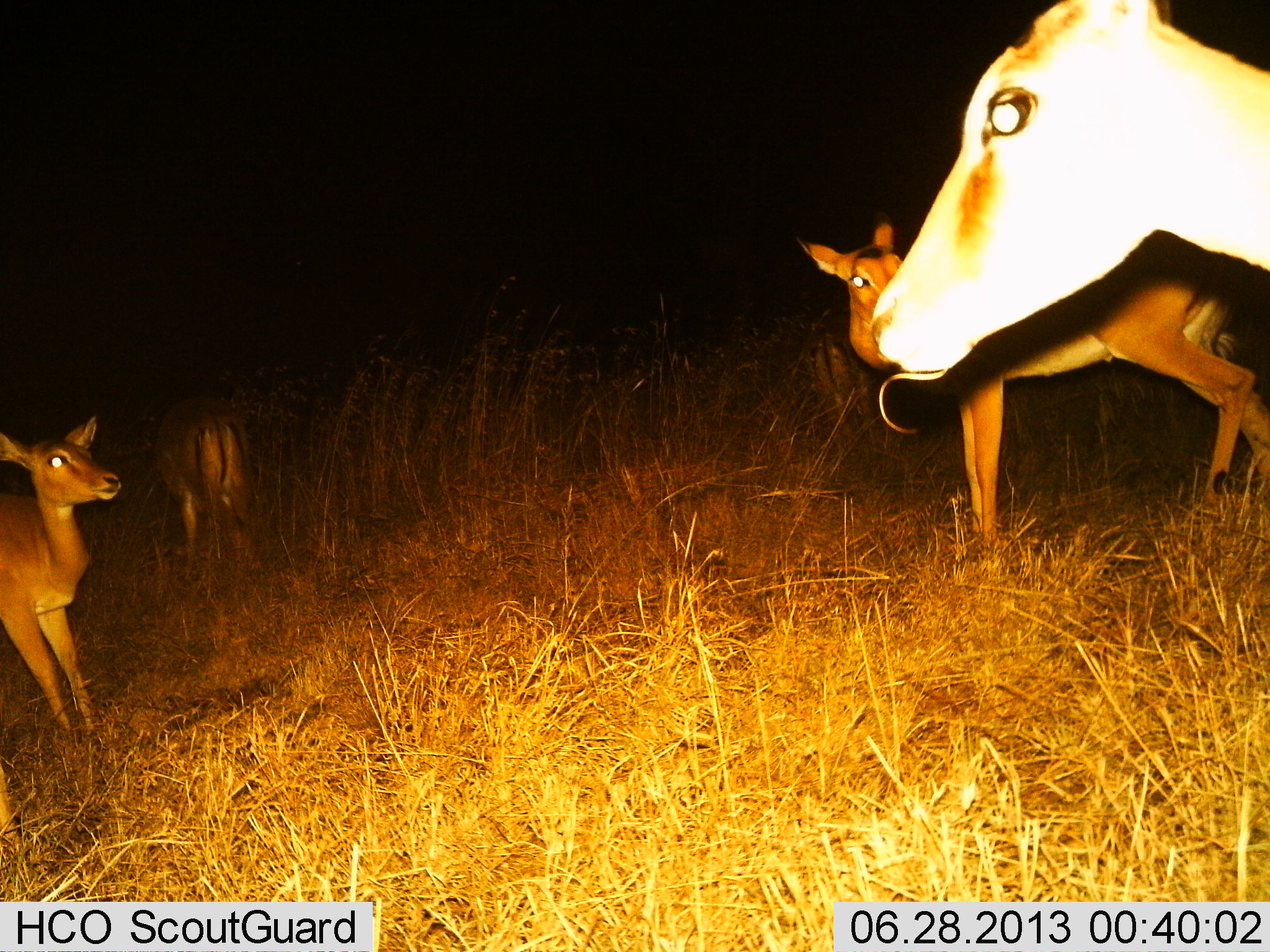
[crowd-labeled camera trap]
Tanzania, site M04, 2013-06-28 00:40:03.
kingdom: Animalia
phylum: Chordata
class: Mammalia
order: Artiodactyla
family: Bovidae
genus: Aepyceros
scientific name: Aepyceros melampus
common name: impala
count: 4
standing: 100%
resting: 0%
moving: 8%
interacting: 8%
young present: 25%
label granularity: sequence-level